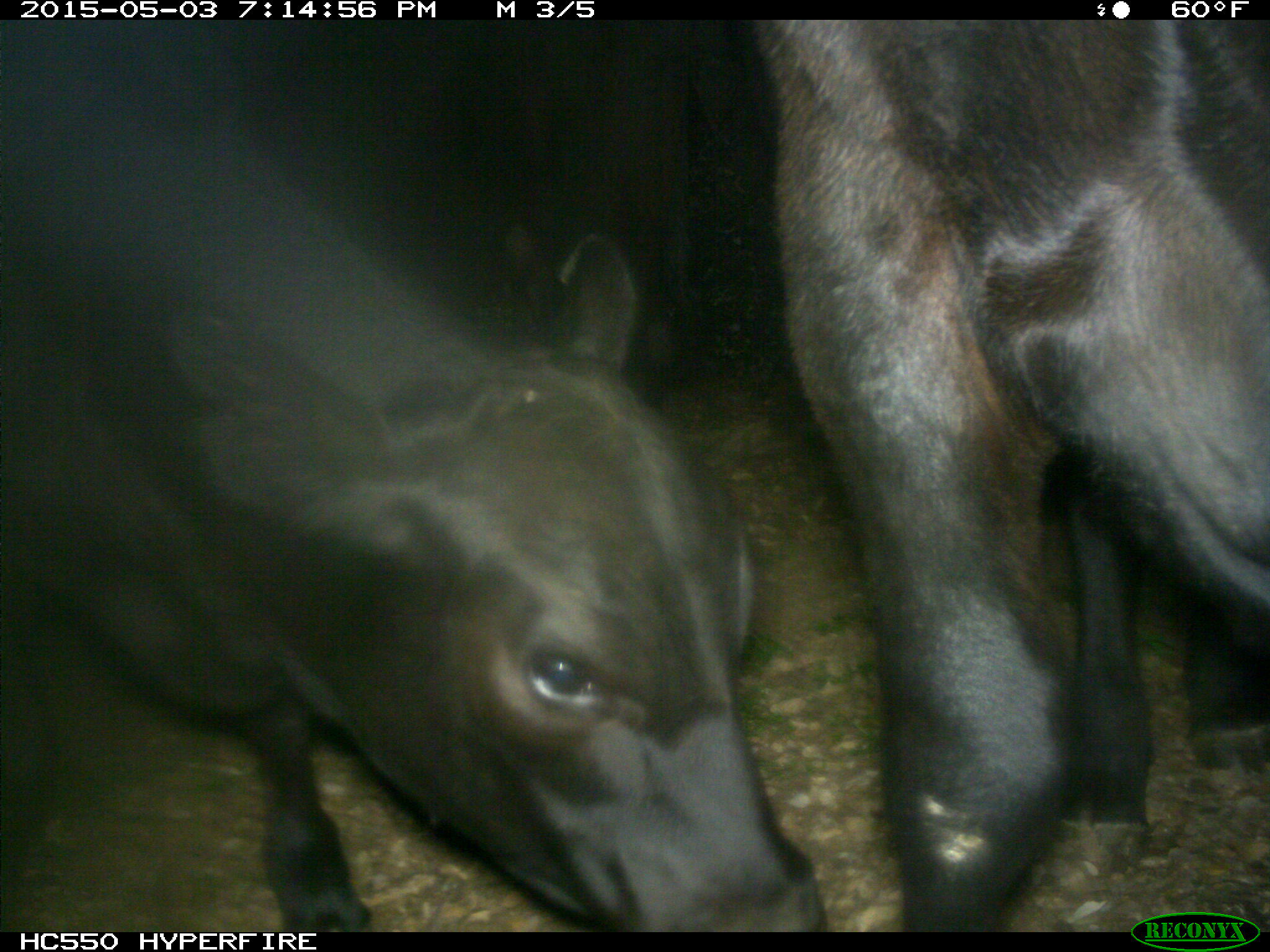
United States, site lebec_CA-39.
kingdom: Animalia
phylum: Chordata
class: Mammalia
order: Artiodactyla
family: Bovidae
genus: Bos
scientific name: Bos taurus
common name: domestic cow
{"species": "Bos taurus (domestic cow)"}